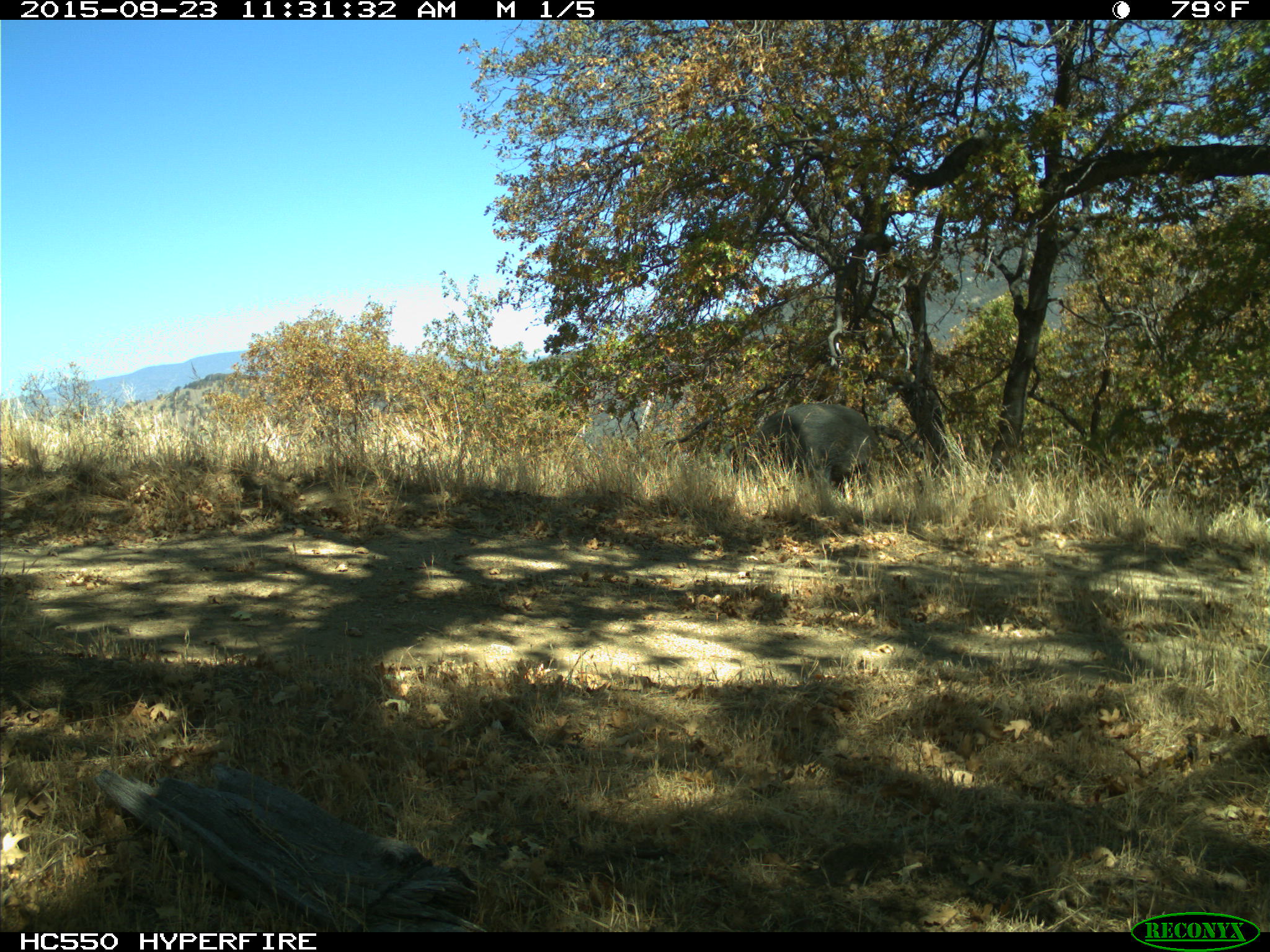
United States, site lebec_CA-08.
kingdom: Animalia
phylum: Chordata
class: Mammalia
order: Artiodactyla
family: Suidae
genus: Sus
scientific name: Sus scrofa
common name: wild boar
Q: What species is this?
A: Sus scrofa (wild boar).